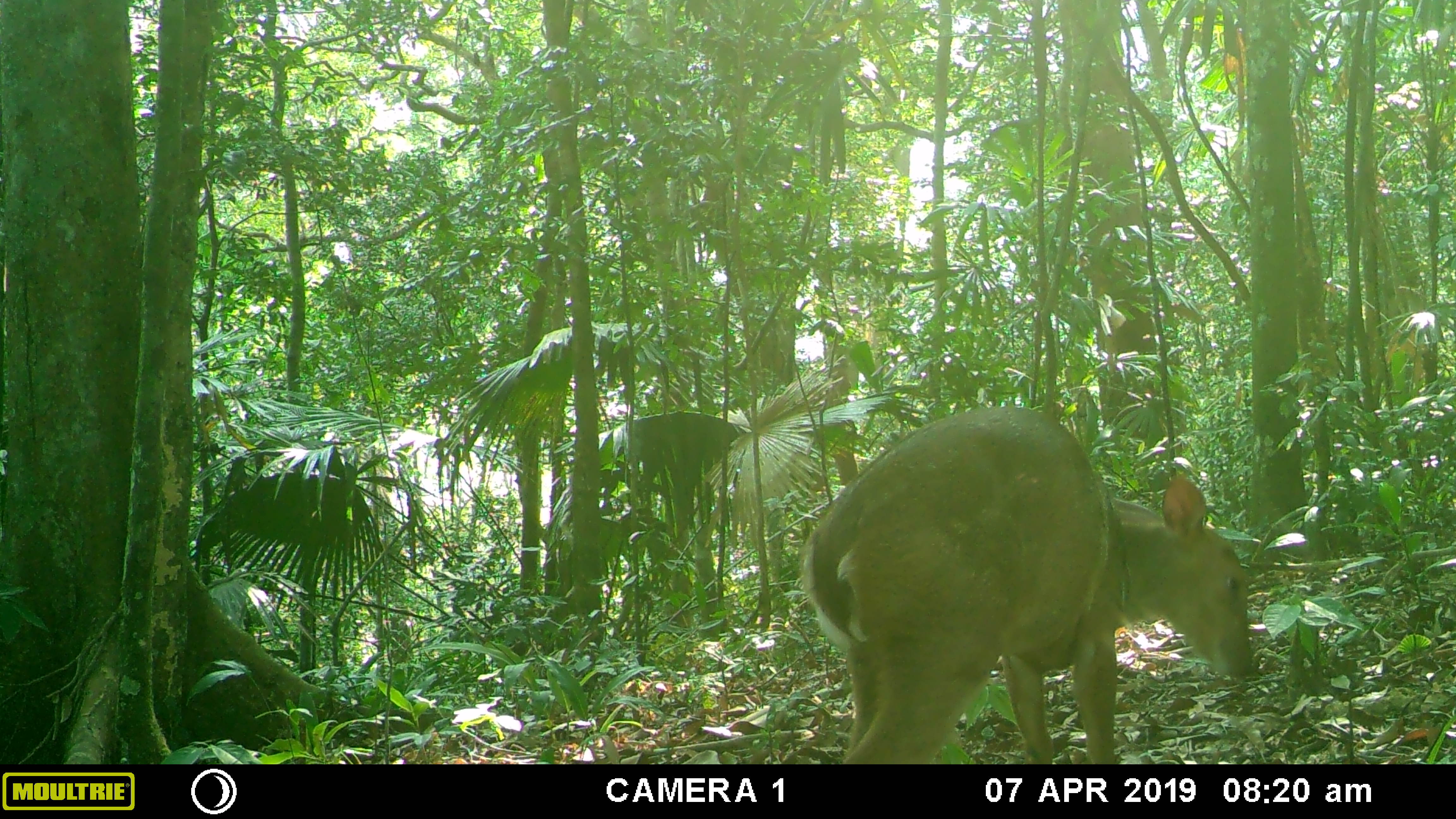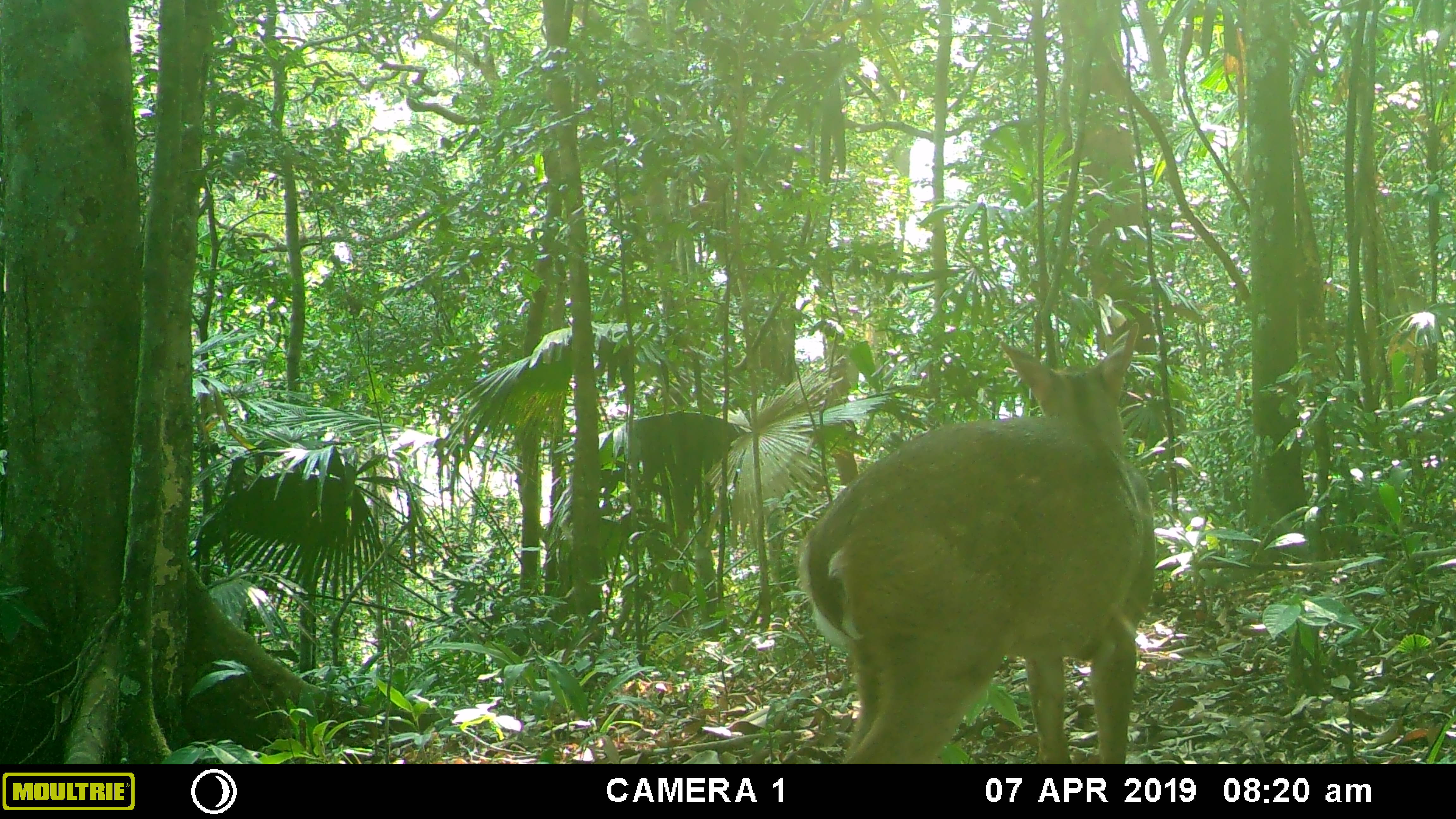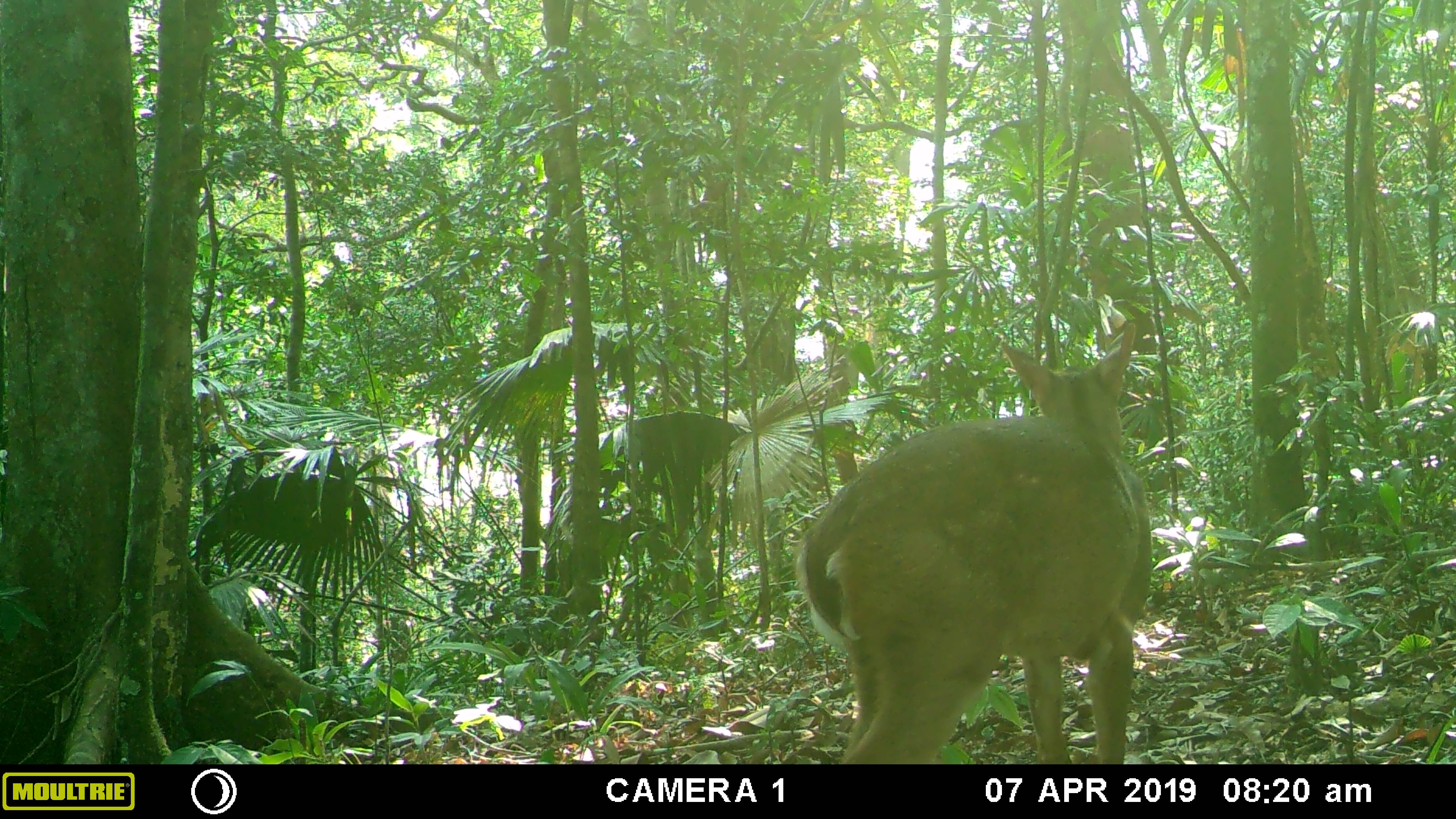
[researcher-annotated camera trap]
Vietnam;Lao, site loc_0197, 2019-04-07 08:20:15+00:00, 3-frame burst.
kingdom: Animalia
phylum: Chordata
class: Mammalia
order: Artiodactyla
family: Cervidae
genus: Muntiacus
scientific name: Muntiacus vuquangensis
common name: large-antlered muntjac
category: large antlered muntjac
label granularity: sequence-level